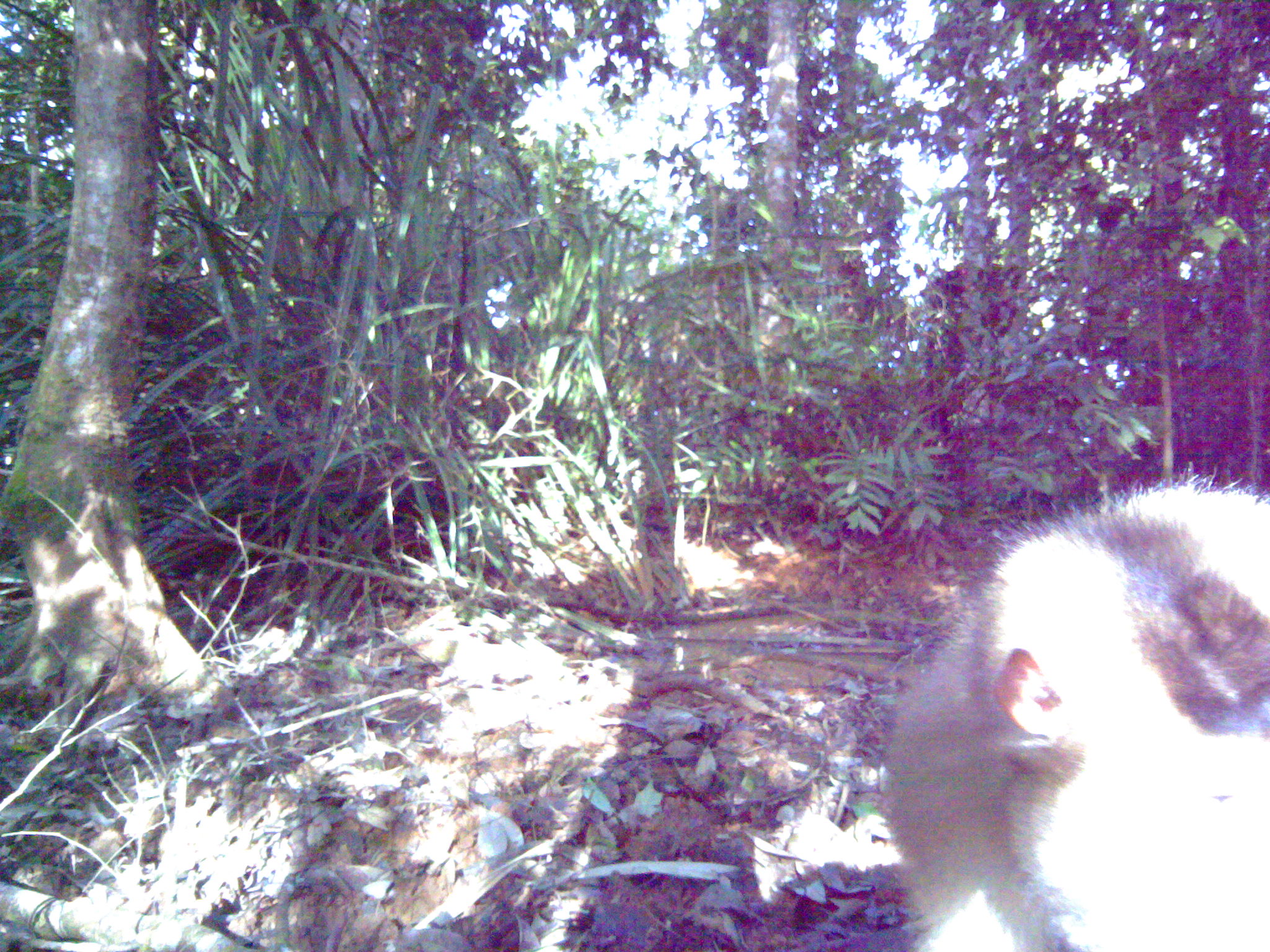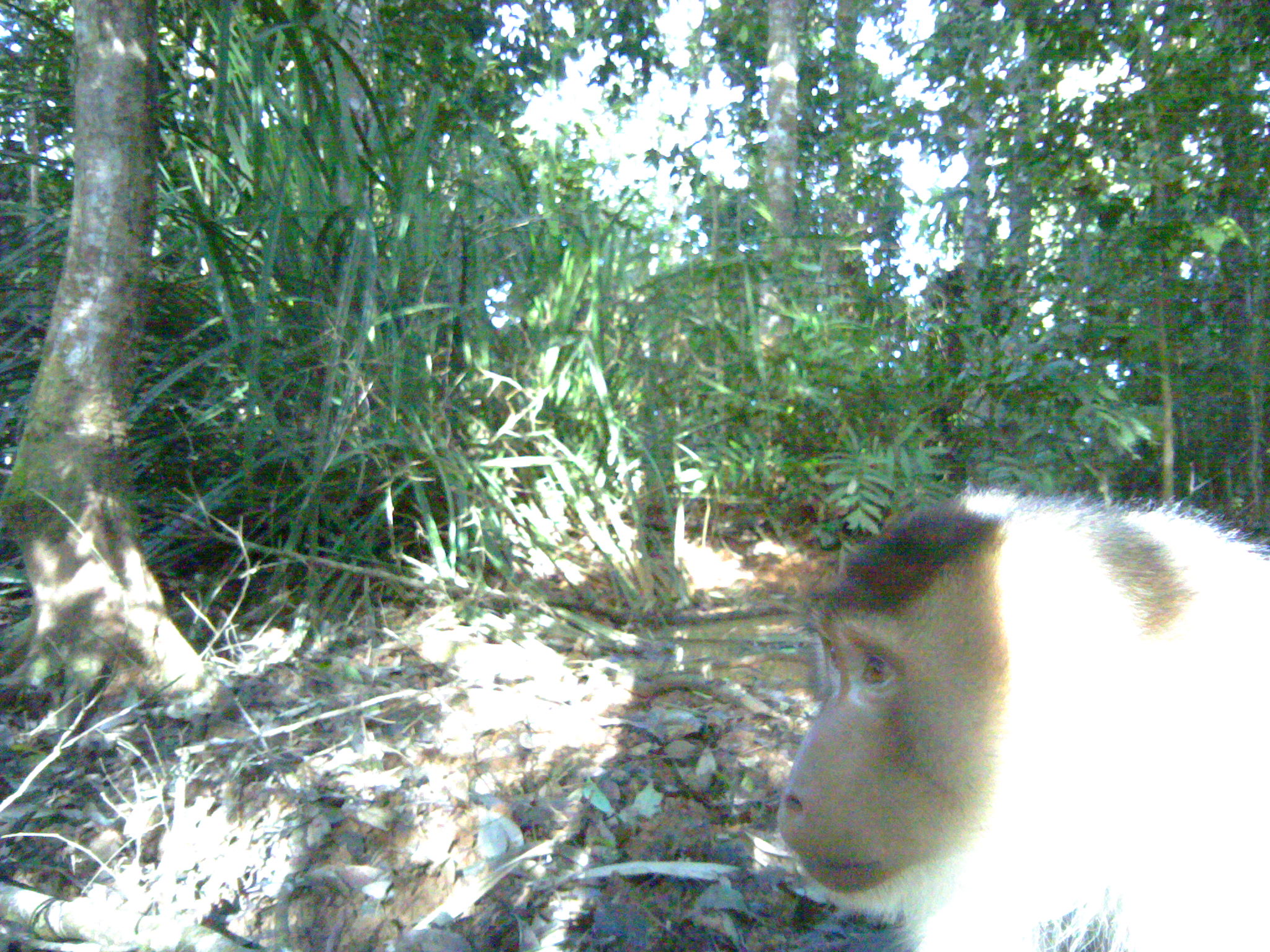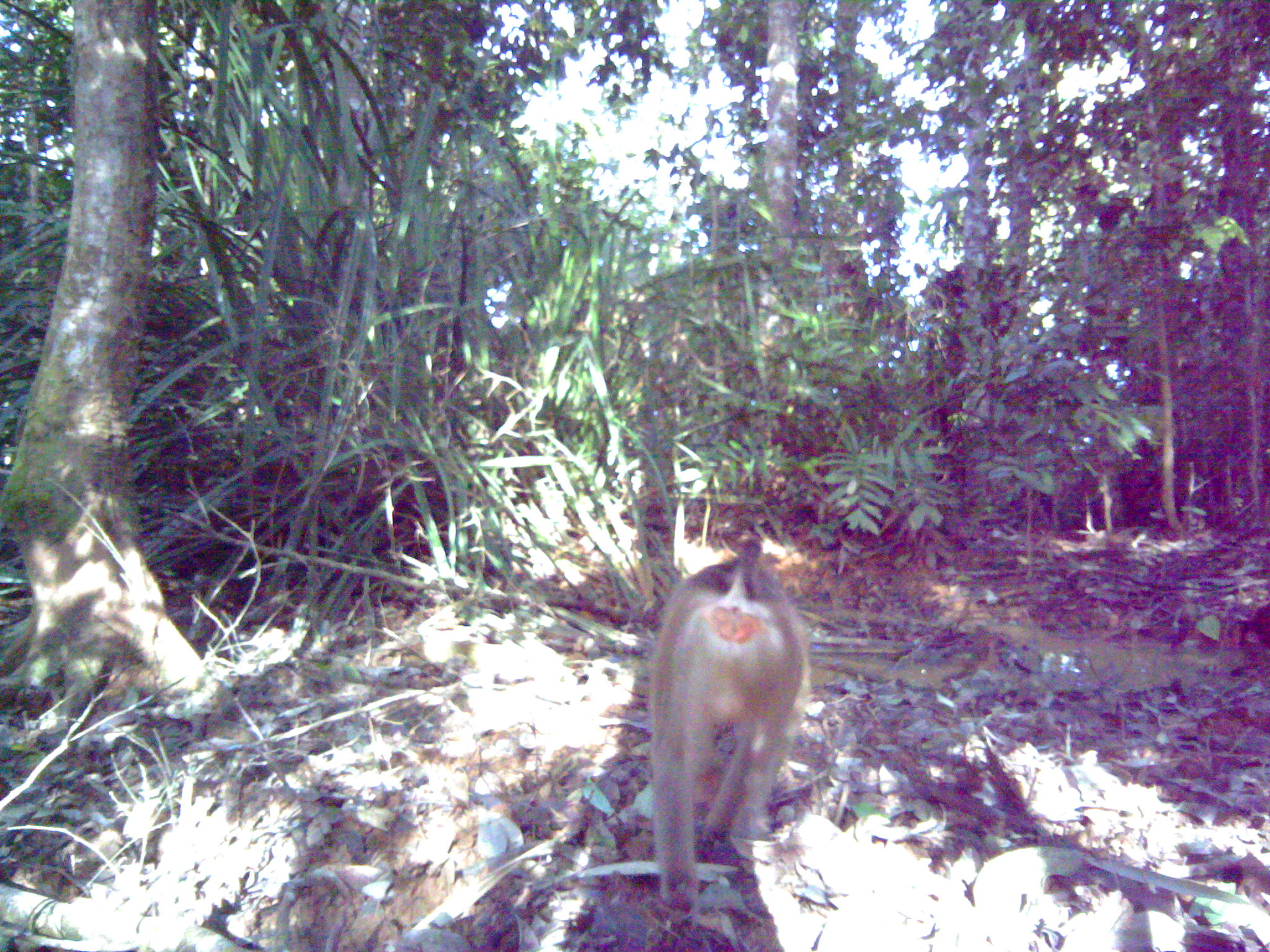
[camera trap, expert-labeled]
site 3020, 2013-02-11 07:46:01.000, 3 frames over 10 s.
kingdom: Animalia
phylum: Chordata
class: Mammalia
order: Primates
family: Cercopithecidae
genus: Macaca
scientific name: Macaca nemestrina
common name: southern pig-tailed macaque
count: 1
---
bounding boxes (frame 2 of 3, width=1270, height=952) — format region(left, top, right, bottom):
macaca nemestrina: region(778, 487, 1269, 951)